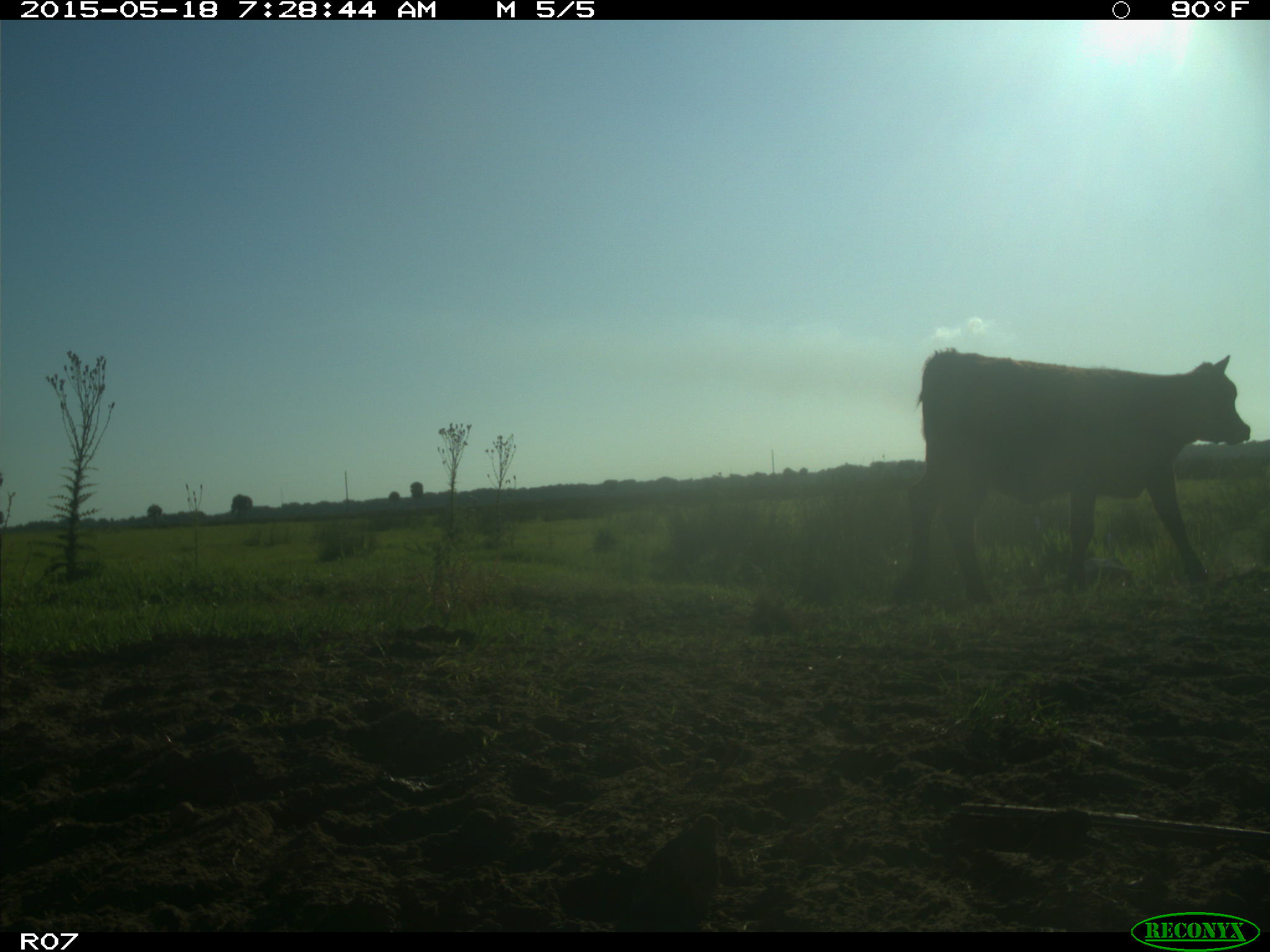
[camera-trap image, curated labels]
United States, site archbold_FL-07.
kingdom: Animalia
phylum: Chordata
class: Mammalia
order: Artiodactyla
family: Bovidae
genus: Bos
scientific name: Bos taurus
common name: domestic cow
Bos taurus (domestic cow).